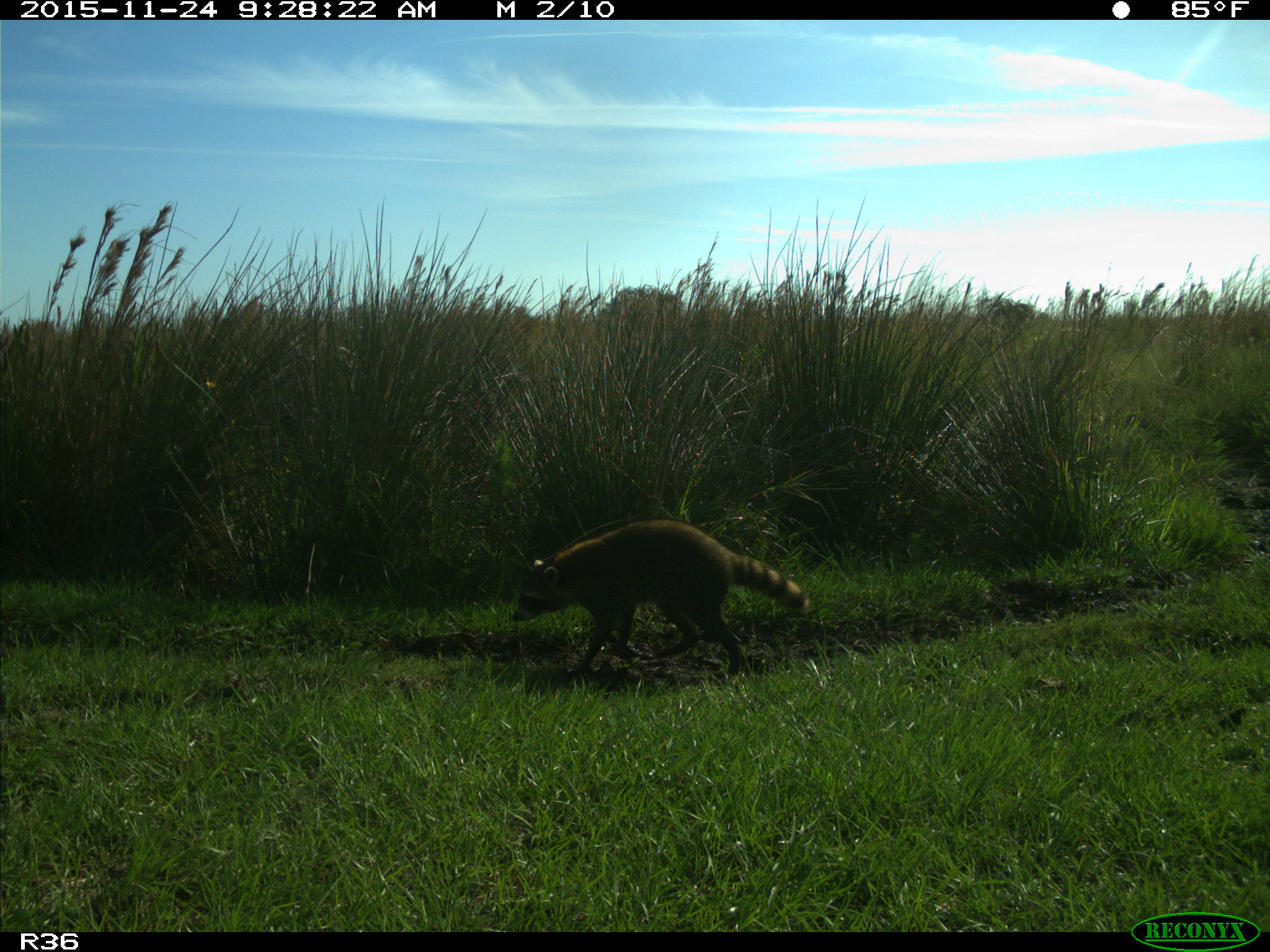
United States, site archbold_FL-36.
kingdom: Animalia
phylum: Chordata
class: Mammalia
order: Carnivora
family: Procyonidae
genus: Procyon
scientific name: Procyon lotor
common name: common raccoon